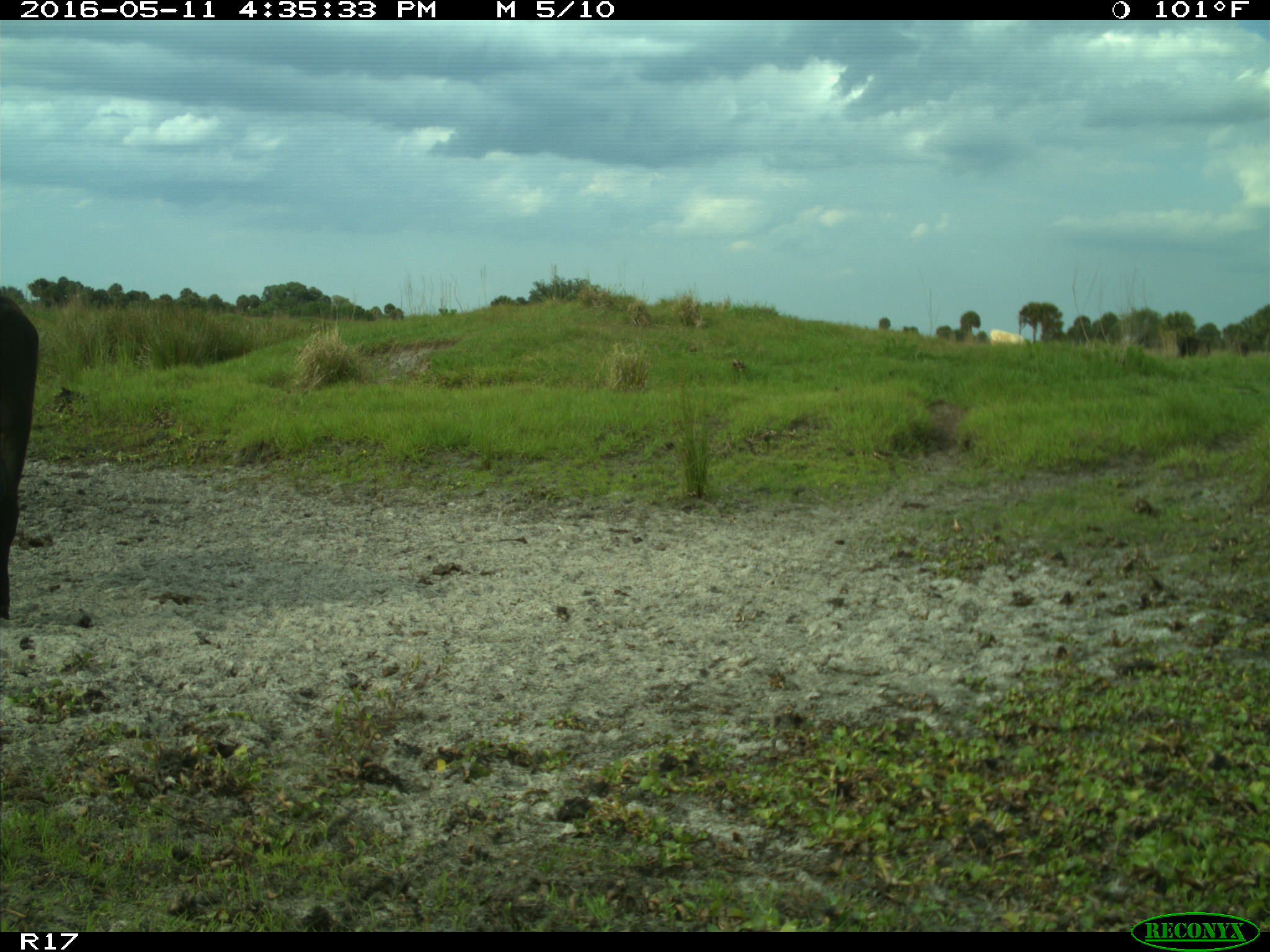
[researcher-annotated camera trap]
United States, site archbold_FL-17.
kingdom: Animalia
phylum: Chordata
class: Mammalia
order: Artiodactyla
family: Bovidae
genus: Bos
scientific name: Bos taurus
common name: domestic cow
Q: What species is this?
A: Bos taurus (domestic cow).